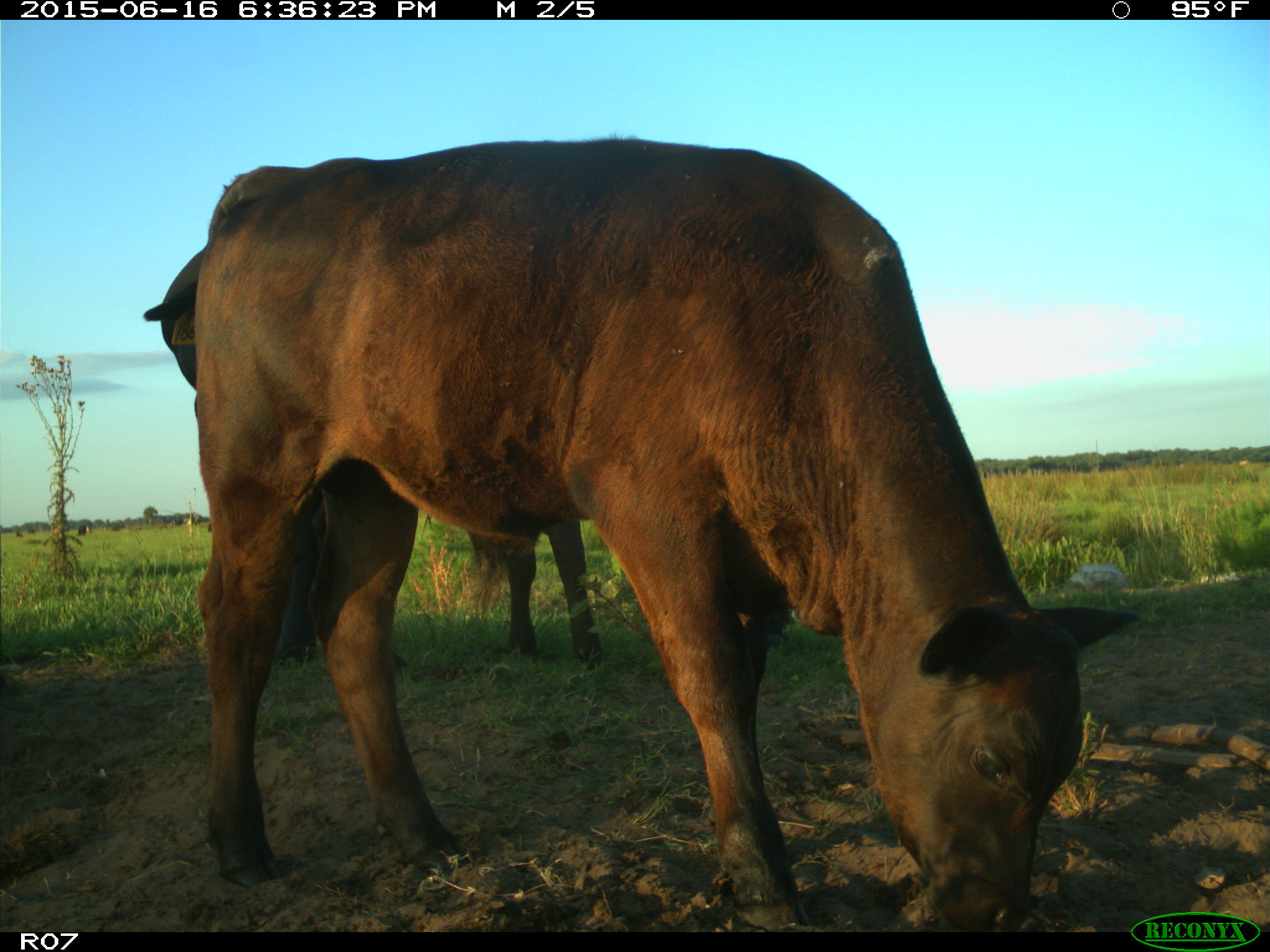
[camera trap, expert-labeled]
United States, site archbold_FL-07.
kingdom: Animalia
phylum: Chordata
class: Mammalia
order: Artiodactyla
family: Bovidae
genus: Bos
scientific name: Bos taurus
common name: domestic cow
Bos taurus (domestic cow).